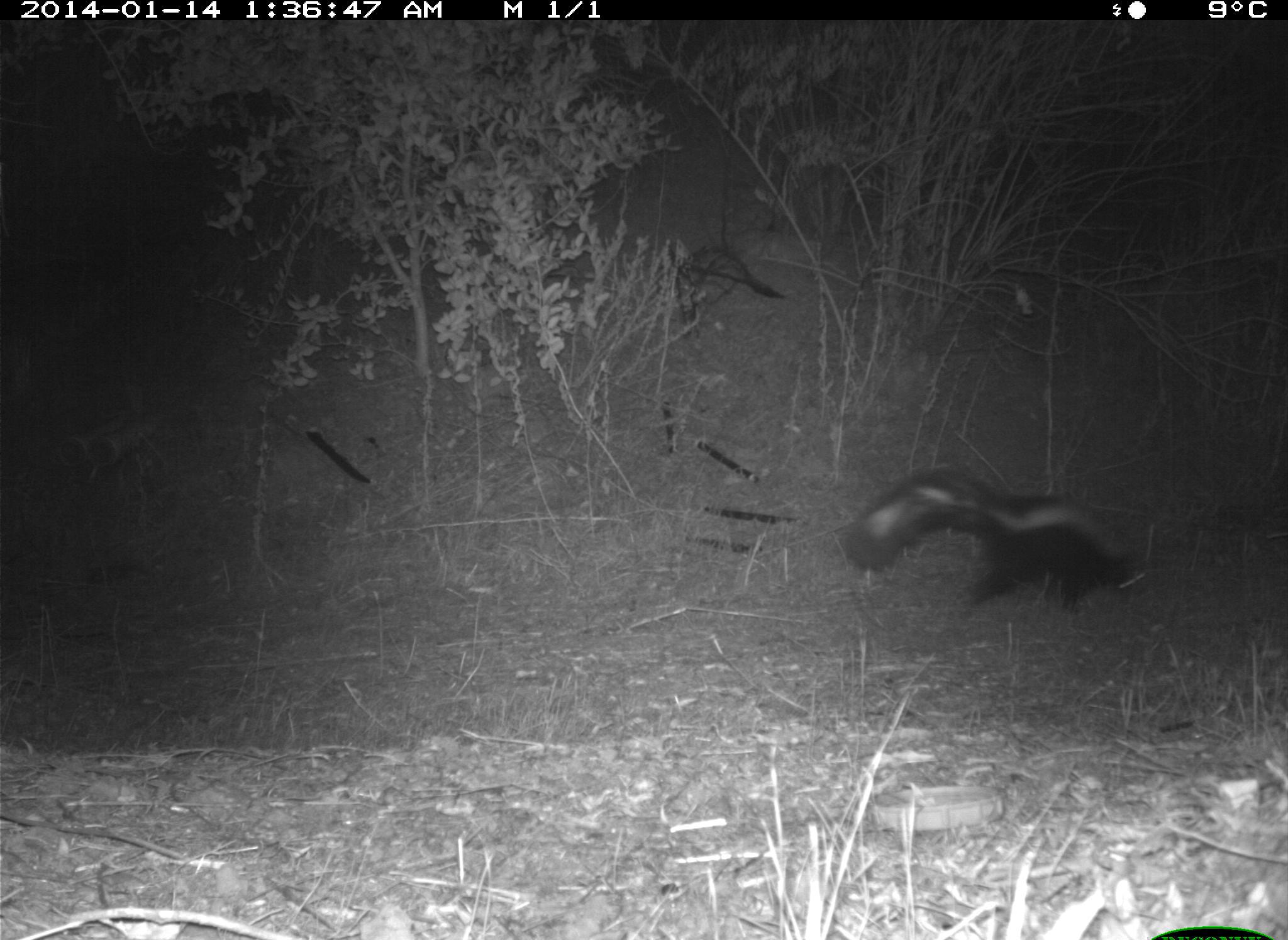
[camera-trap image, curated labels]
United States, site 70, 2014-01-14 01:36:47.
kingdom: Animalia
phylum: Chordata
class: Mammalia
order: Carnivora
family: Mephitidae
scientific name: Mephitidae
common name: skunk